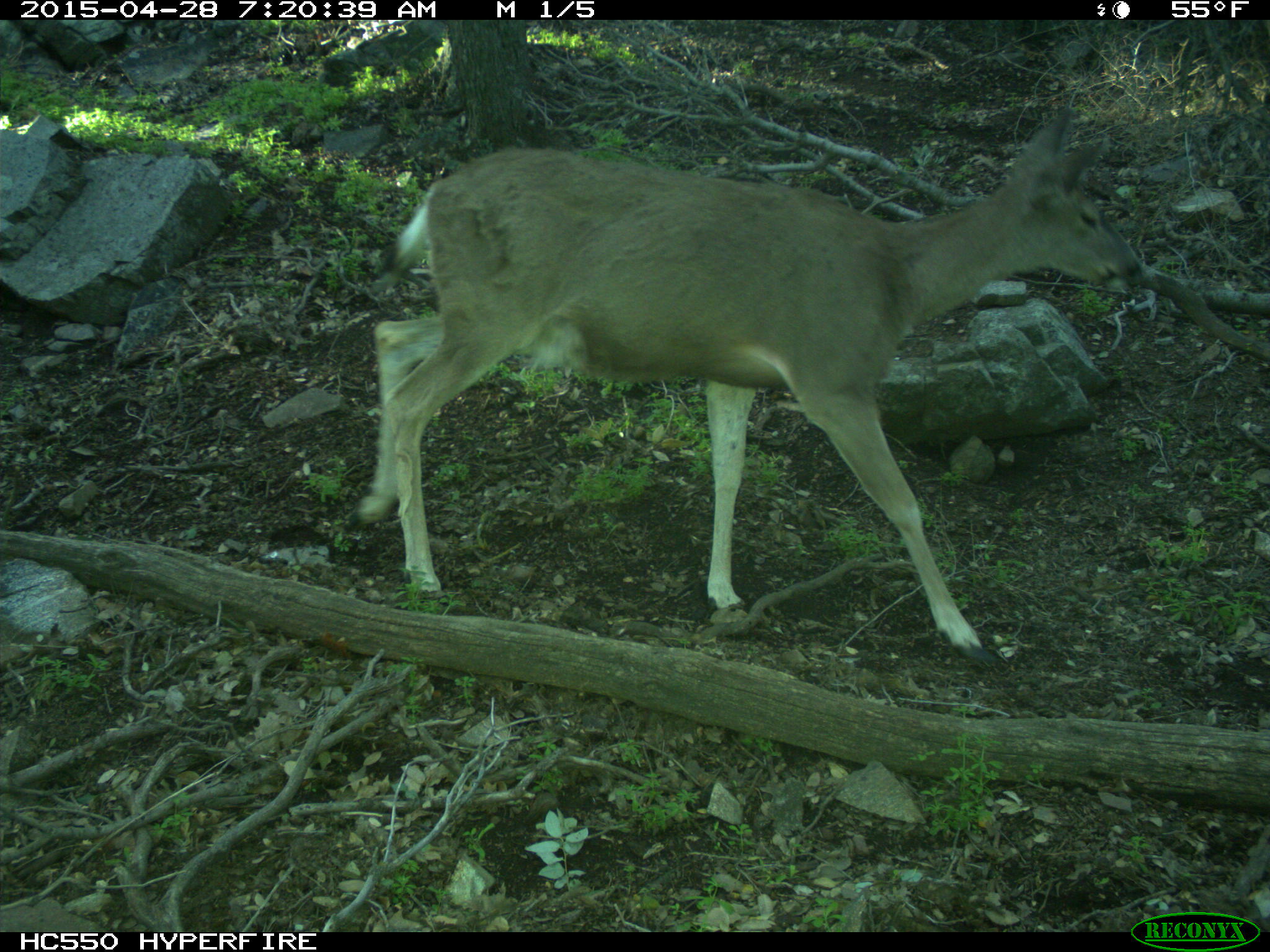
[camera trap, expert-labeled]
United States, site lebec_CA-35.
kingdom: Animalia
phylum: Chordata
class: Mammalia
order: Artiodactyla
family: Cervidae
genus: Odocoileus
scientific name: Odocoileus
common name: deer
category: unidentified deer